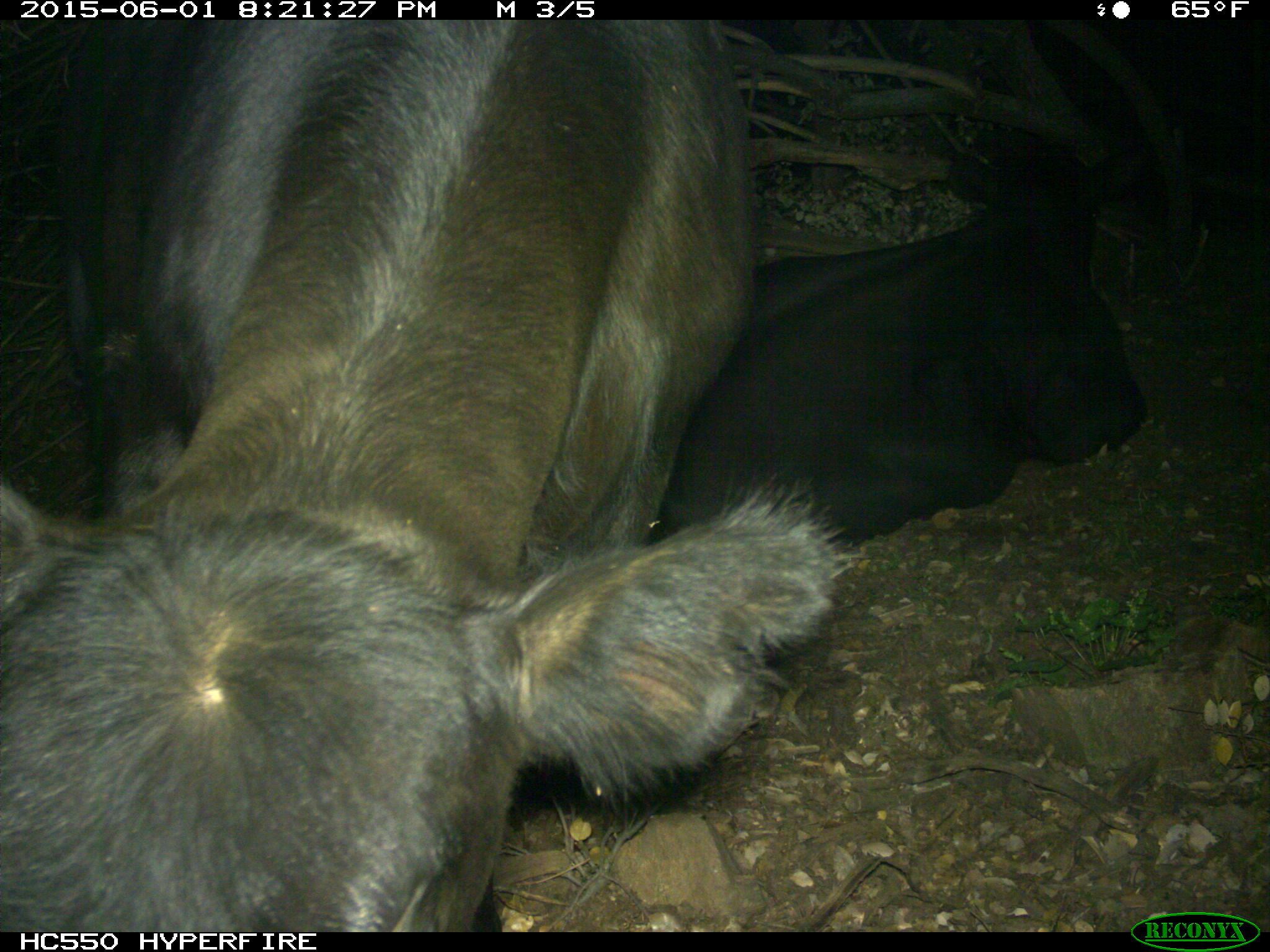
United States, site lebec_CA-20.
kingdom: Animalia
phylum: Chordata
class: Mammalia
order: Artiodactyla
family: Bovidae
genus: Bos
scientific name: Bos taurus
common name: domestic cow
Bos taurus (domestic cow).